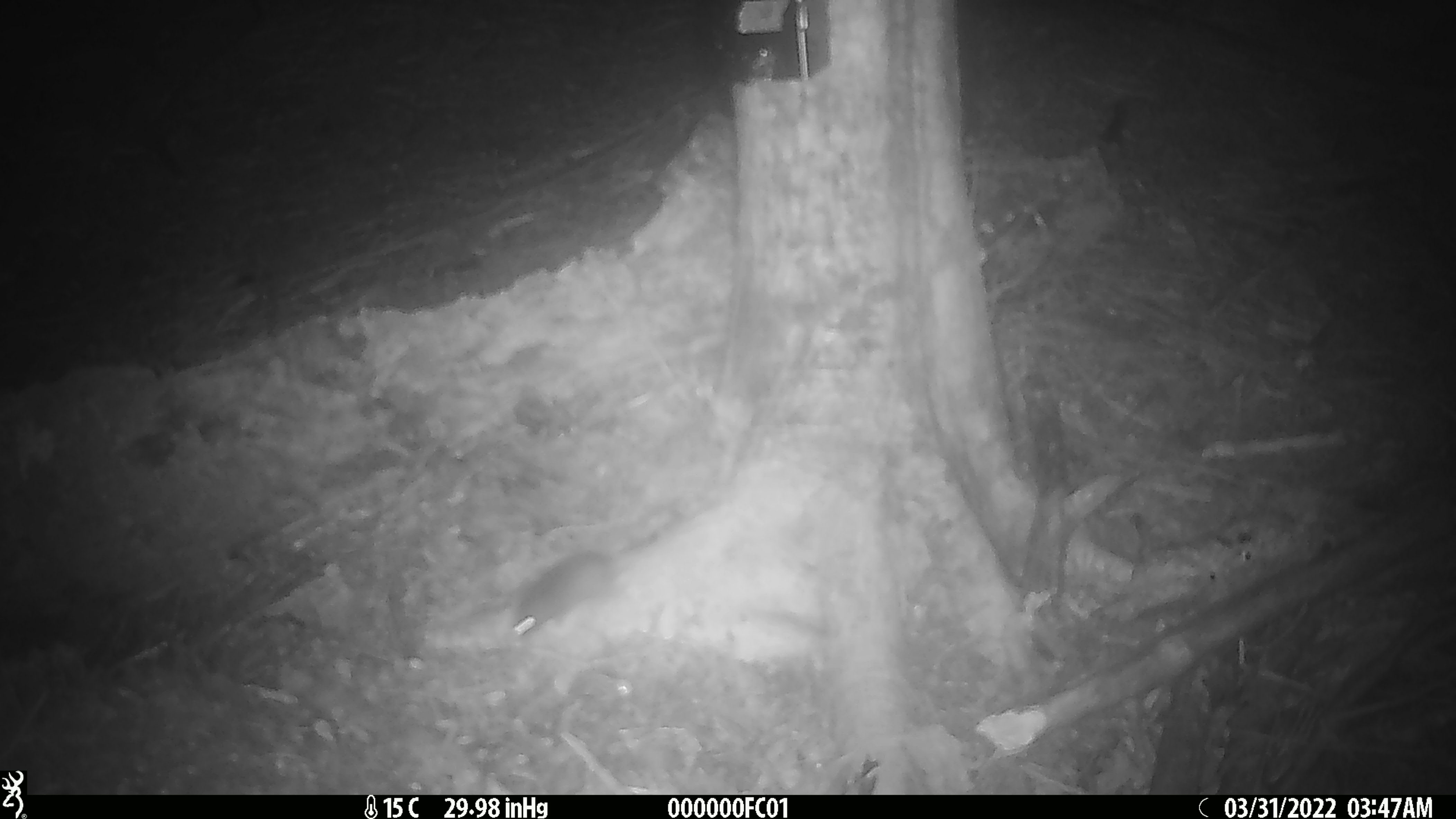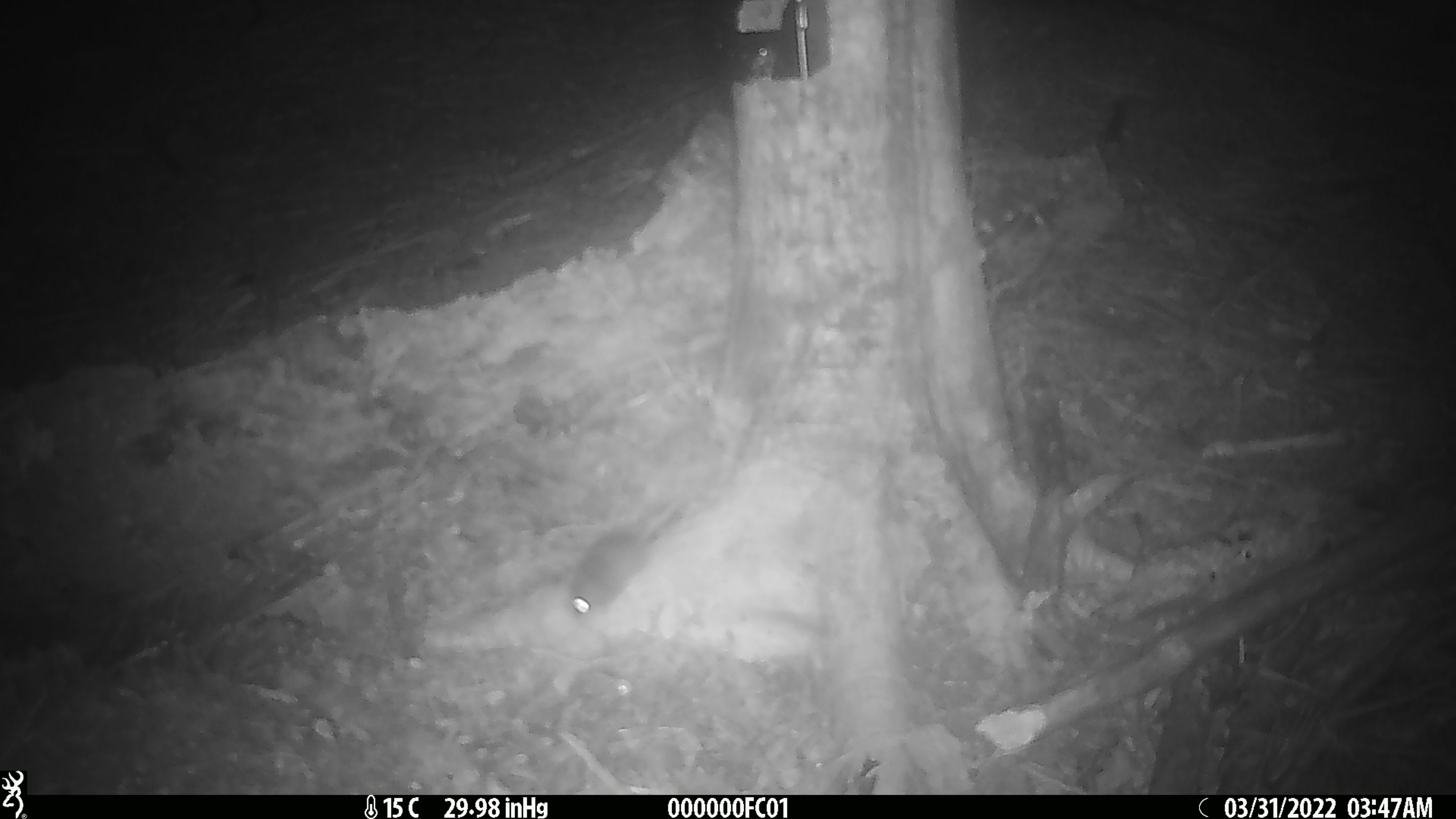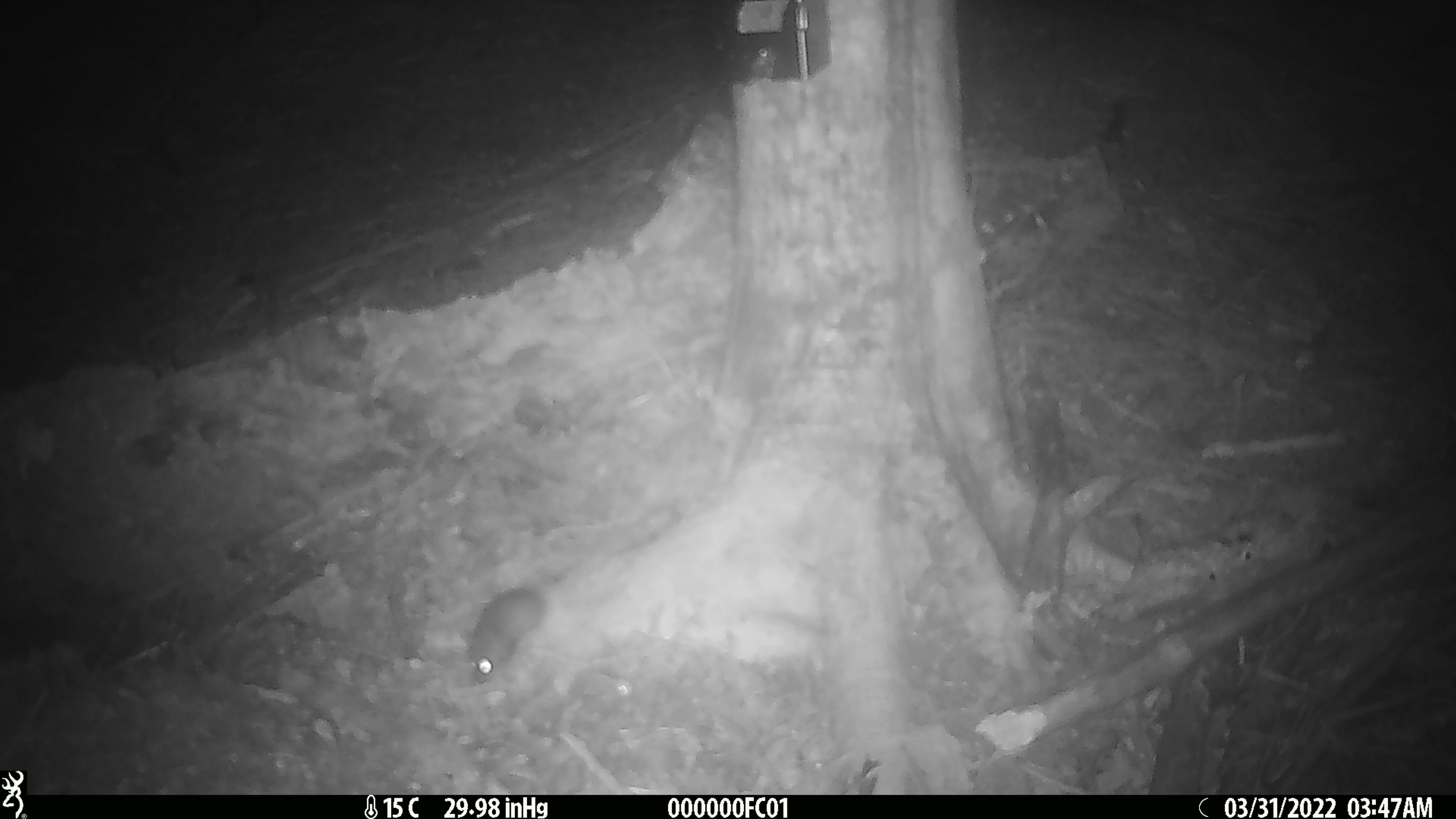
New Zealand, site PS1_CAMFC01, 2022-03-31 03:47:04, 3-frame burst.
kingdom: Animalia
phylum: Chordata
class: Mammalia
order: Rodentia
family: Muridae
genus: Mus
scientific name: Mus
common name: mouse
Mouse (Mus).